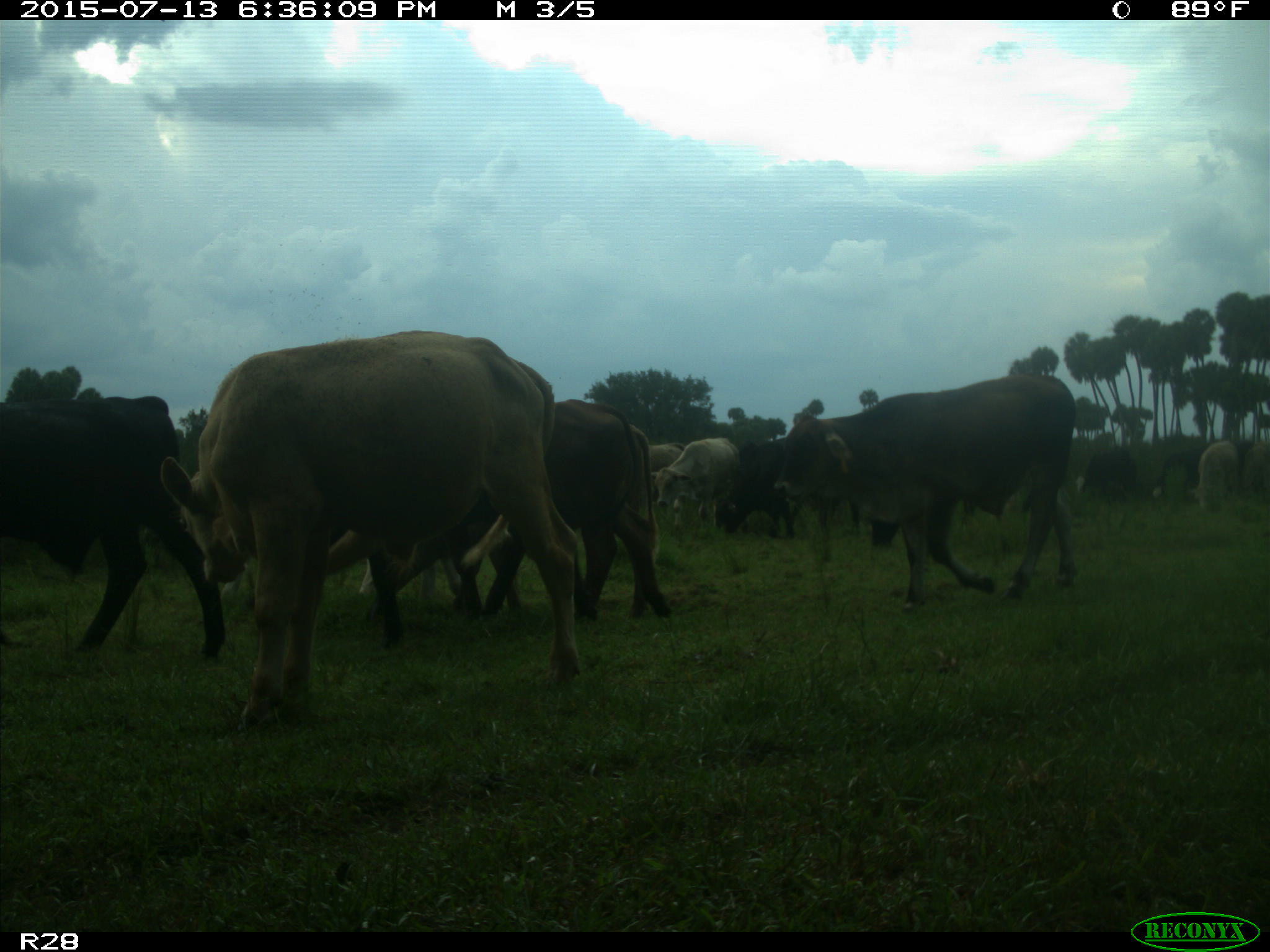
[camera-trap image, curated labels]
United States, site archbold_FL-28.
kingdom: Animalia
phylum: Chordata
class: Mammalia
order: Artiodactyla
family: Bovidae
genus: Bos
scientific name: Bos taurus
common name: domestic cow